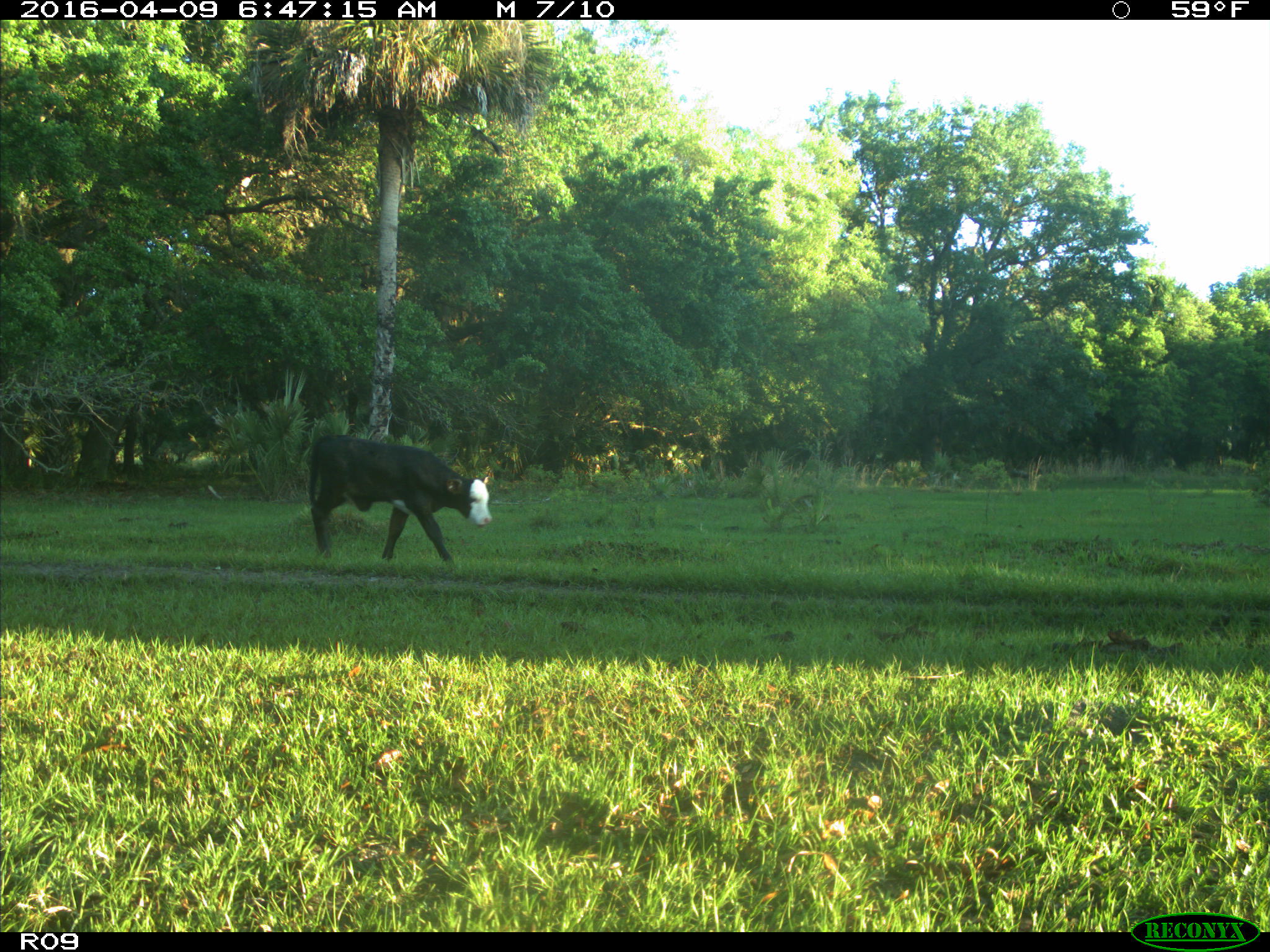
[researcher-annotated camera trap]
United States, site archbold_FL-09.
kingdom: Animalia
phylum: Chordata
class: Mammalia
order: Artiodactyla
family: Bovidae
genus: Bos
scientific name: Bos taurus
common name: domestic cow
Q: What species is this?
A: Bos taurus (domestic cow).